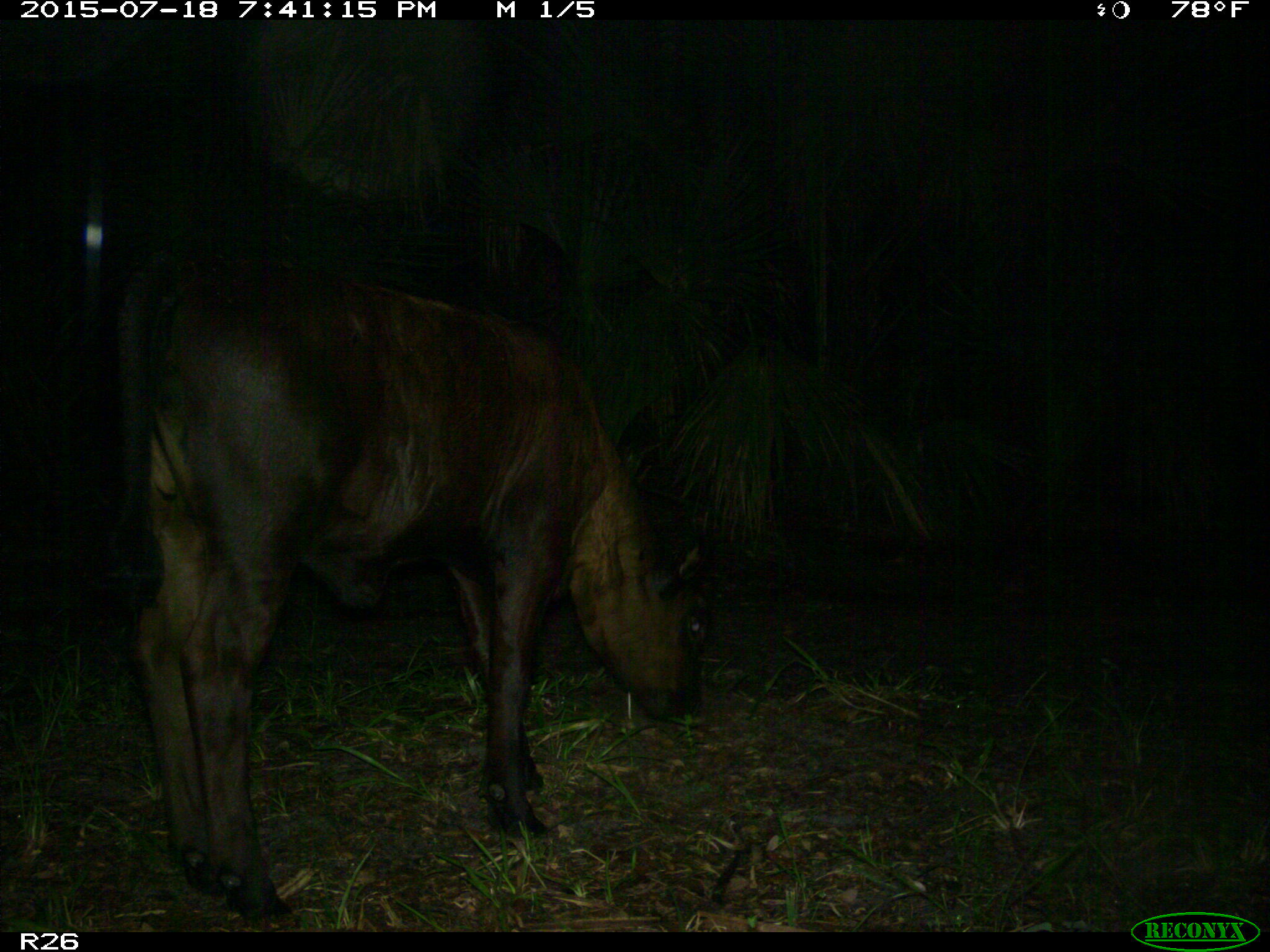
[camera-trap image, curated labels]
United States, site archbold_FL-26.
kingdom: Animalia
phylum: Chordata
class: Mammalia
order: Artiodactyla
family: Bovidae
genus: Bos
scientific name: Bos taurus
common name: domestic cow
Bos taurus (domestic cow).